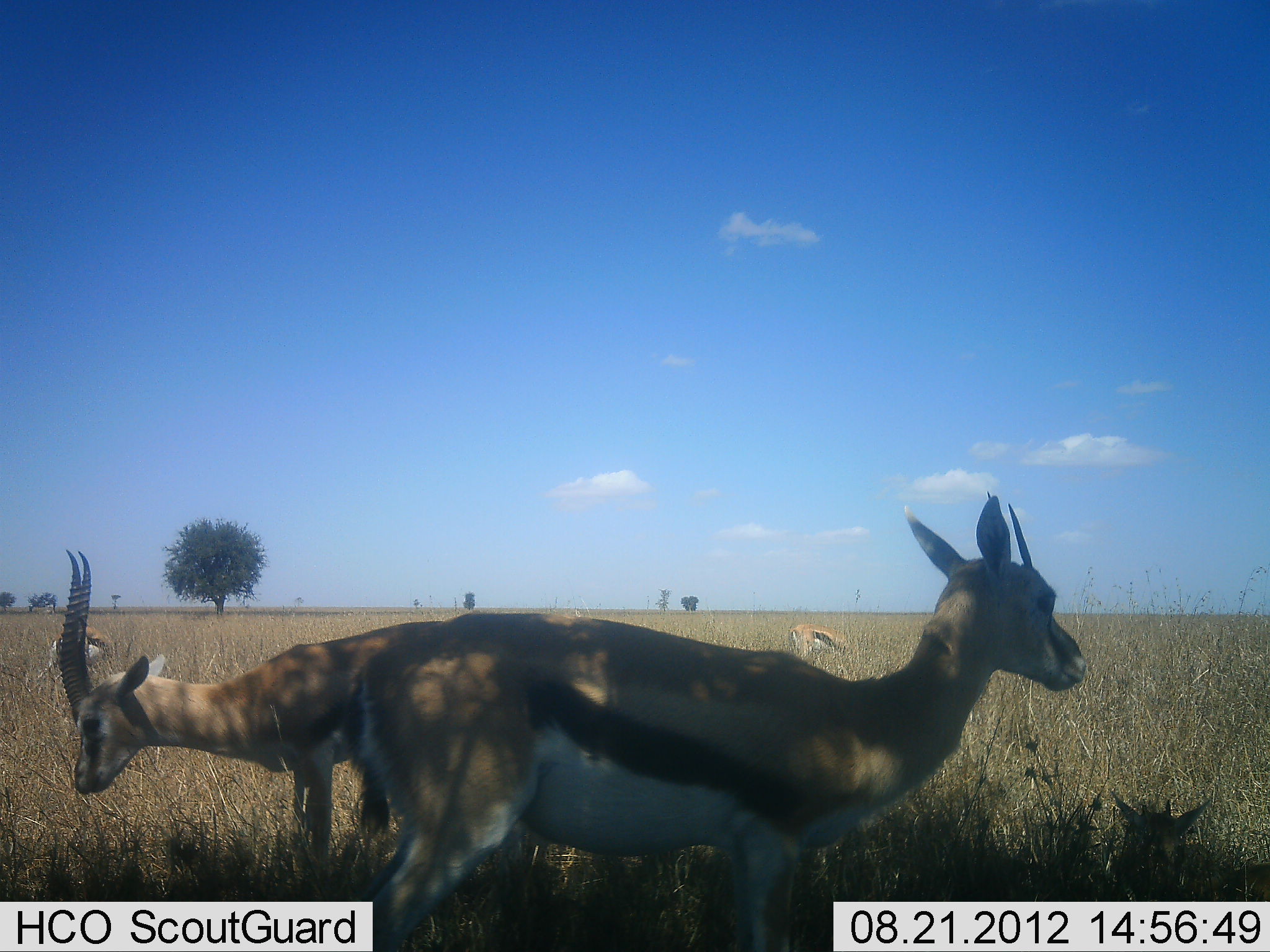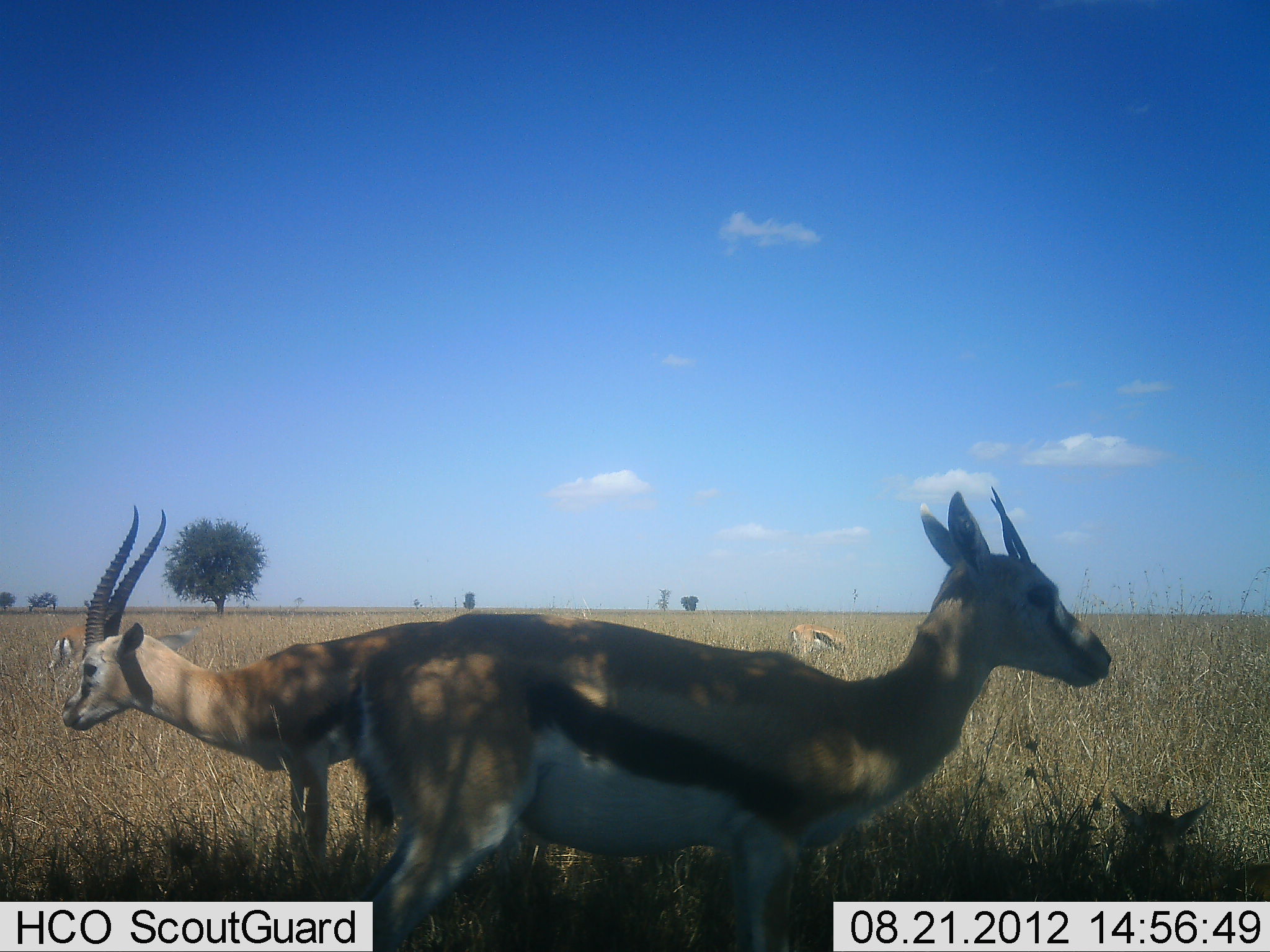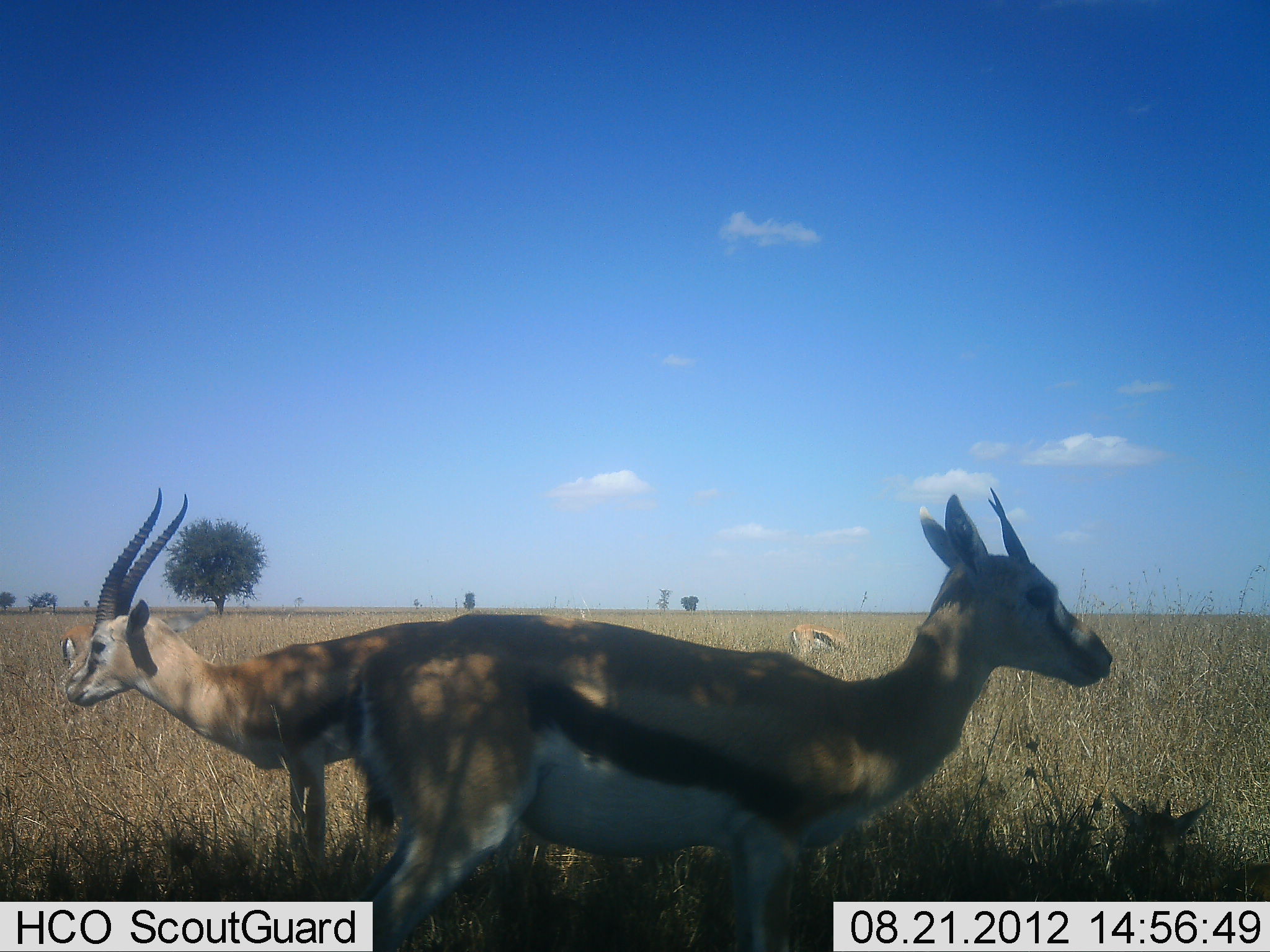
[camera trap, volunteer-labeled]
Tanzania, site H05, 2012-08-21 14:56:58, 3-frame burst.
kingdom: Animalia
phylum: Chordata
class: Mammalia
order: Artiodactyla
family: Bovidae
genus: Eudorcas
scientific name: Eudorcas thomsonii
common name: thomson's gazelle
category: gazellethomsons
Gazellethomsons (thomson's gazelle) (Eudorcas thomsonii), count 4. Behavior (volunteer vote fractions): standing 100%, resting 18%, moving 0%, interacting 0%. Young present (vote fraction): 18%. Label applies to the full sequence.